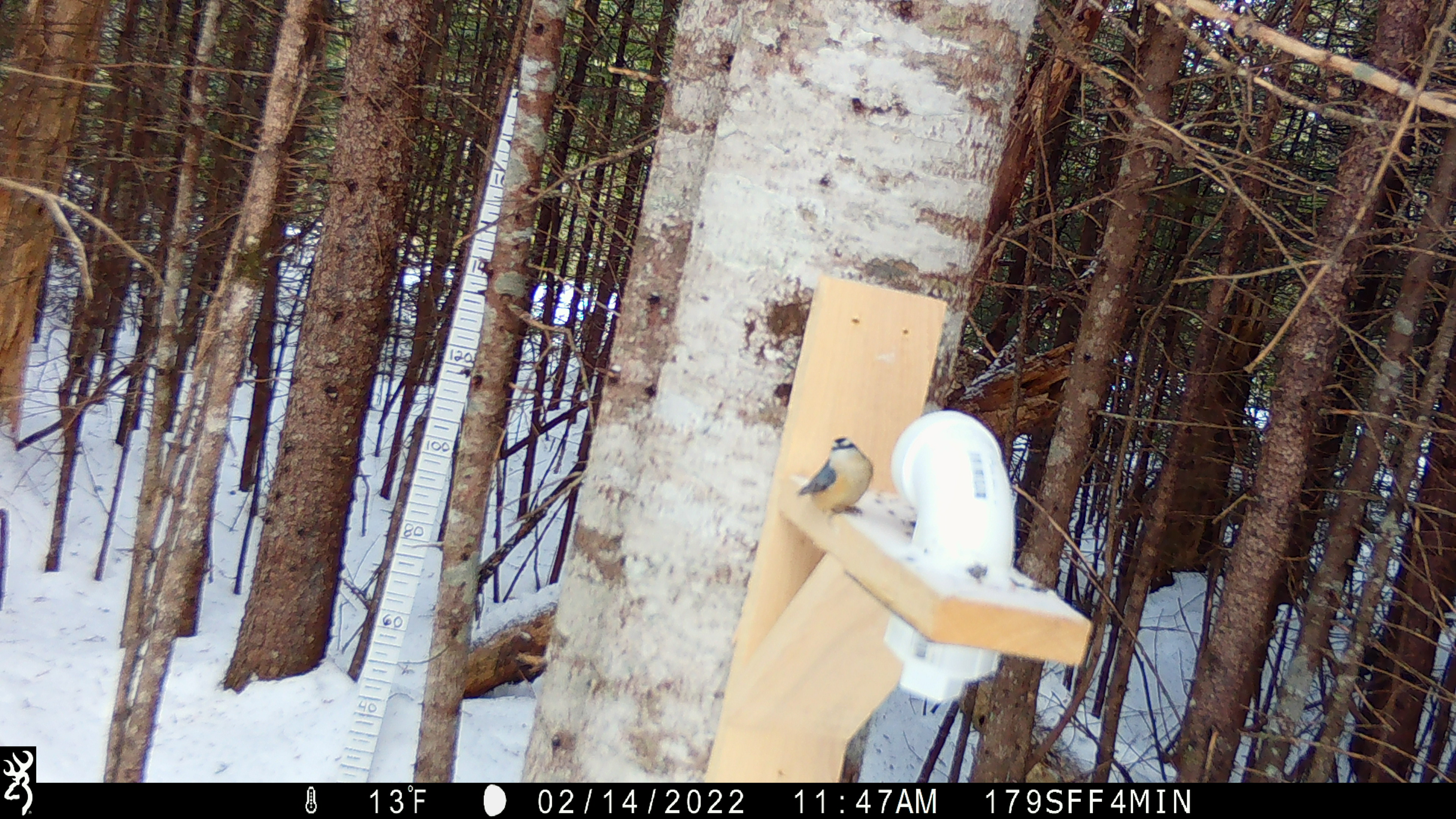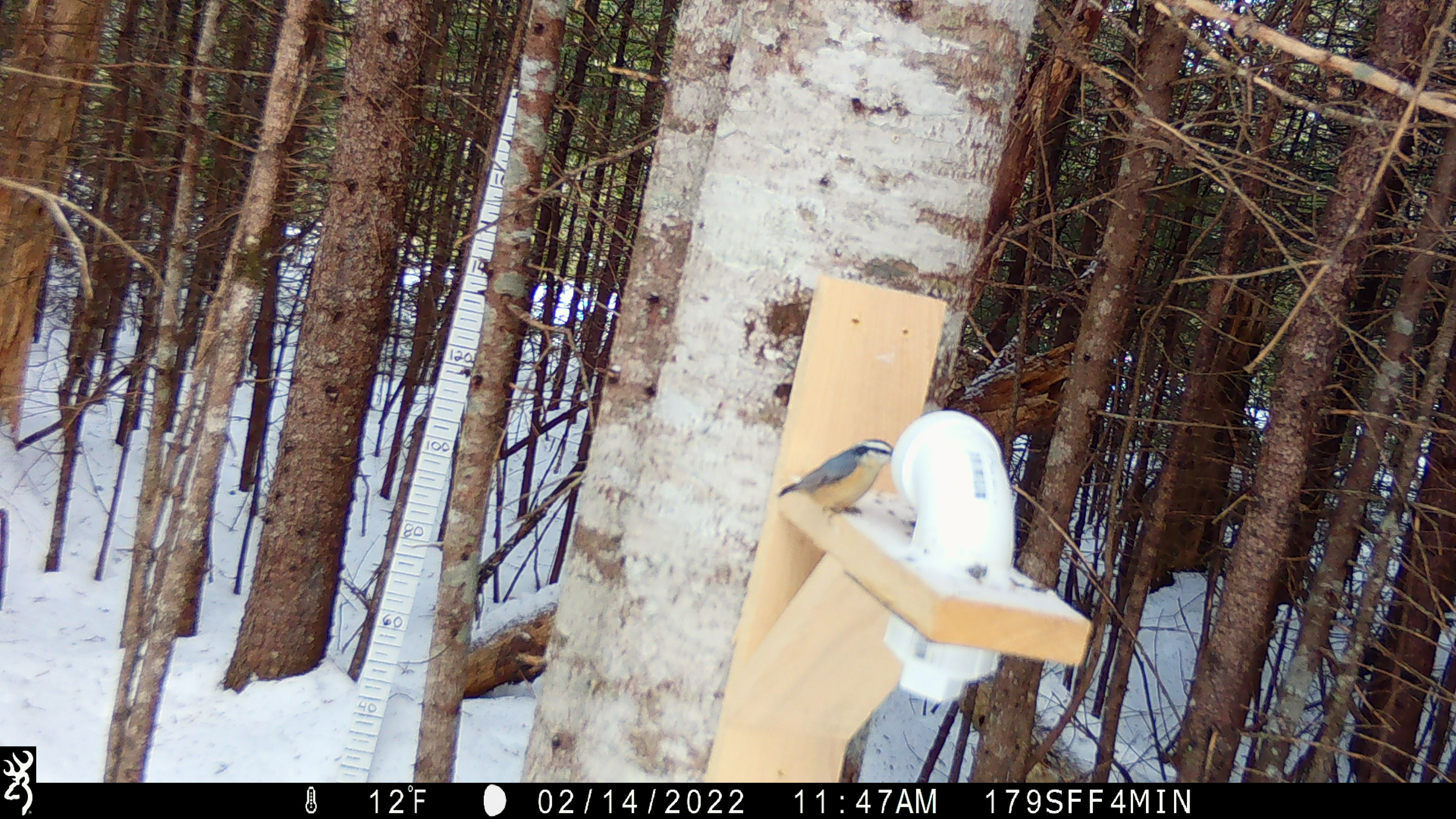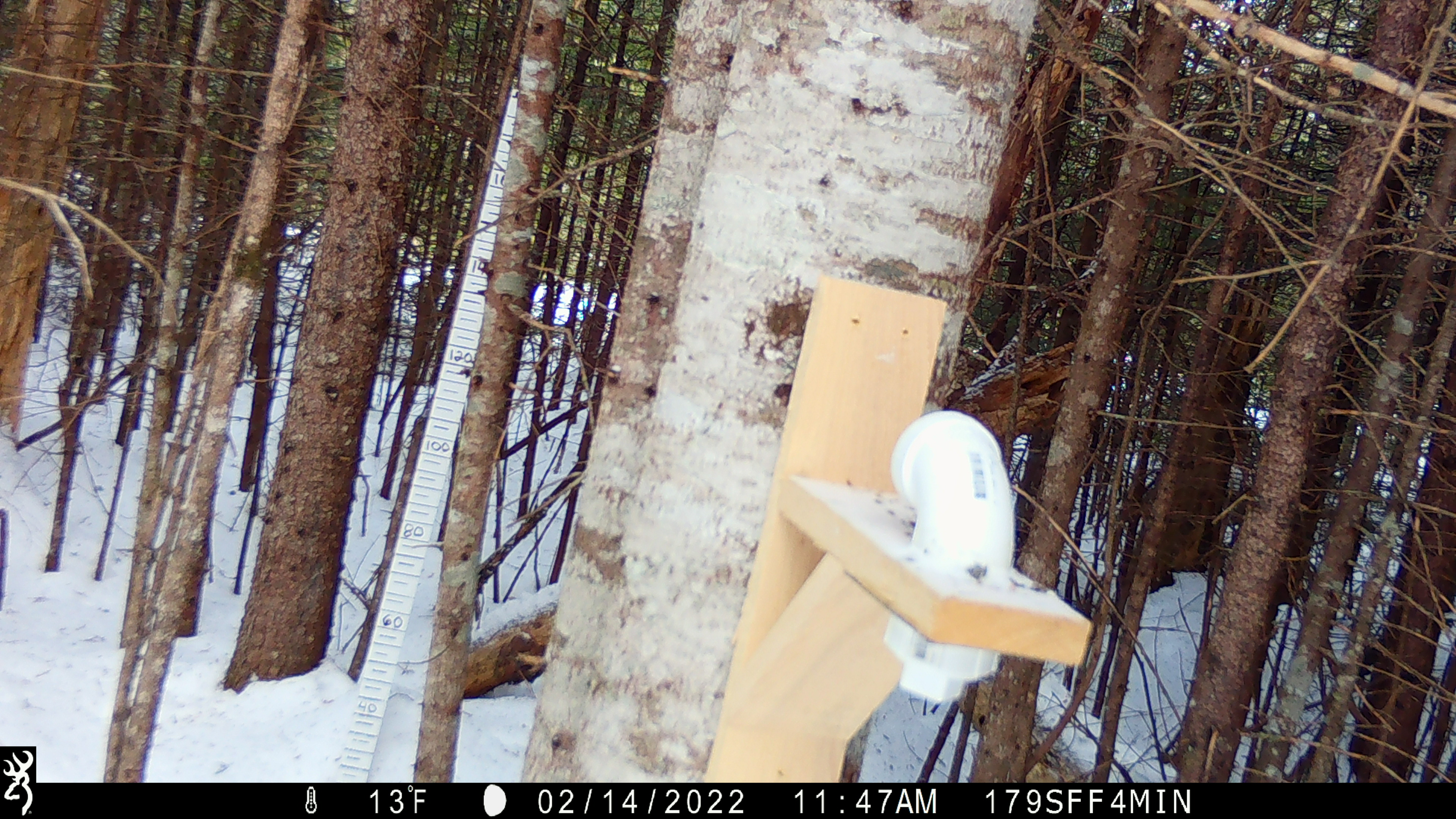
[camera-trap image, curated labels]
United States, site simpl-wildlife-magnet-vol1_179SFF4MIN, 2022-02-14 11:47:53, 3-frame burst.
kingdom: Animalia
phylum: Chordata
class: Aves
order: Passeriformes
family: Sittidae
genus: Sitta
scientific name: Sitta canadensis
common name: red-breasted nuthatch